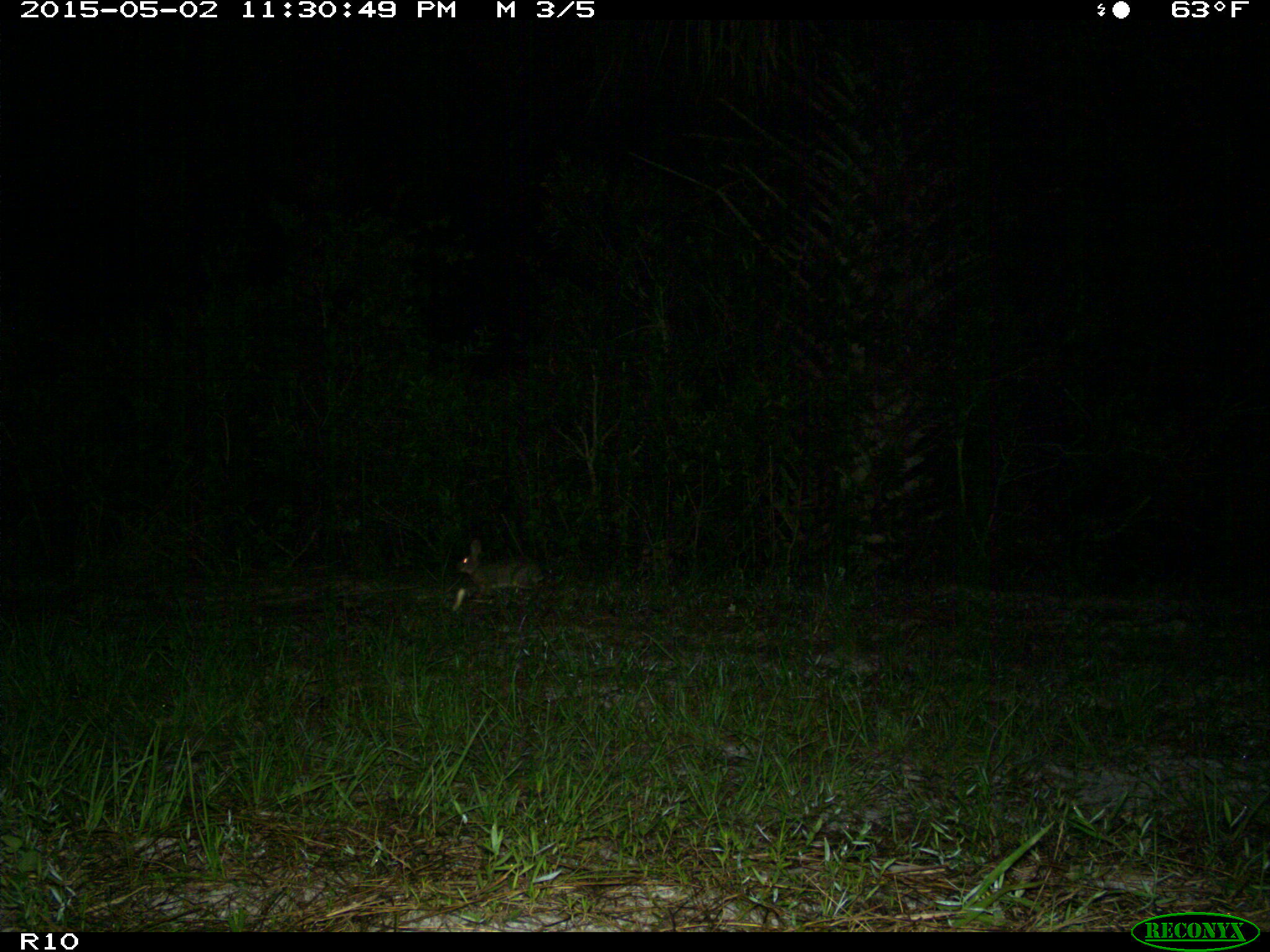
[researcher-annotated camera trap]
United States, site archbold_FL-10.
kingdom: Animalia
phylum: Chordata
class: Mammalia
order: Lagomorpha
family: Leporidae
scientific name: Leporidae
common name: rabbits and hares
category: unidentified rabbit